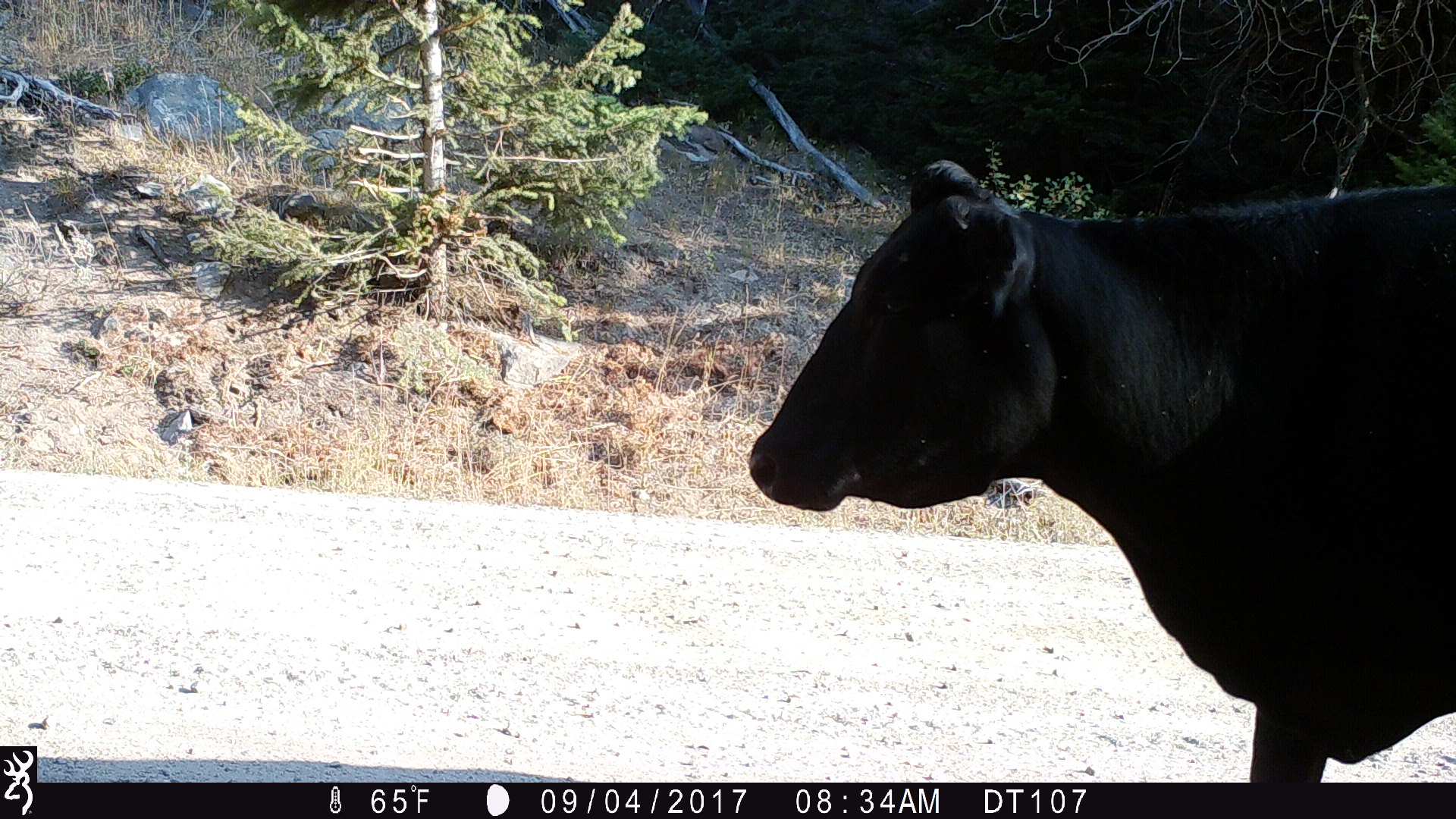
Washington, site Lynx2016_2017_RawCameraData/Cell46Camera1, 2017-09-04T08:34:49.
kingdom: Animalia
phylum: Chordata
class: Mammalia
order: Artiodactyla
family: Bovidae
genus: Bos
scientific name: Bos taurus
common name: domestic cattle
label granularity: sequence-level